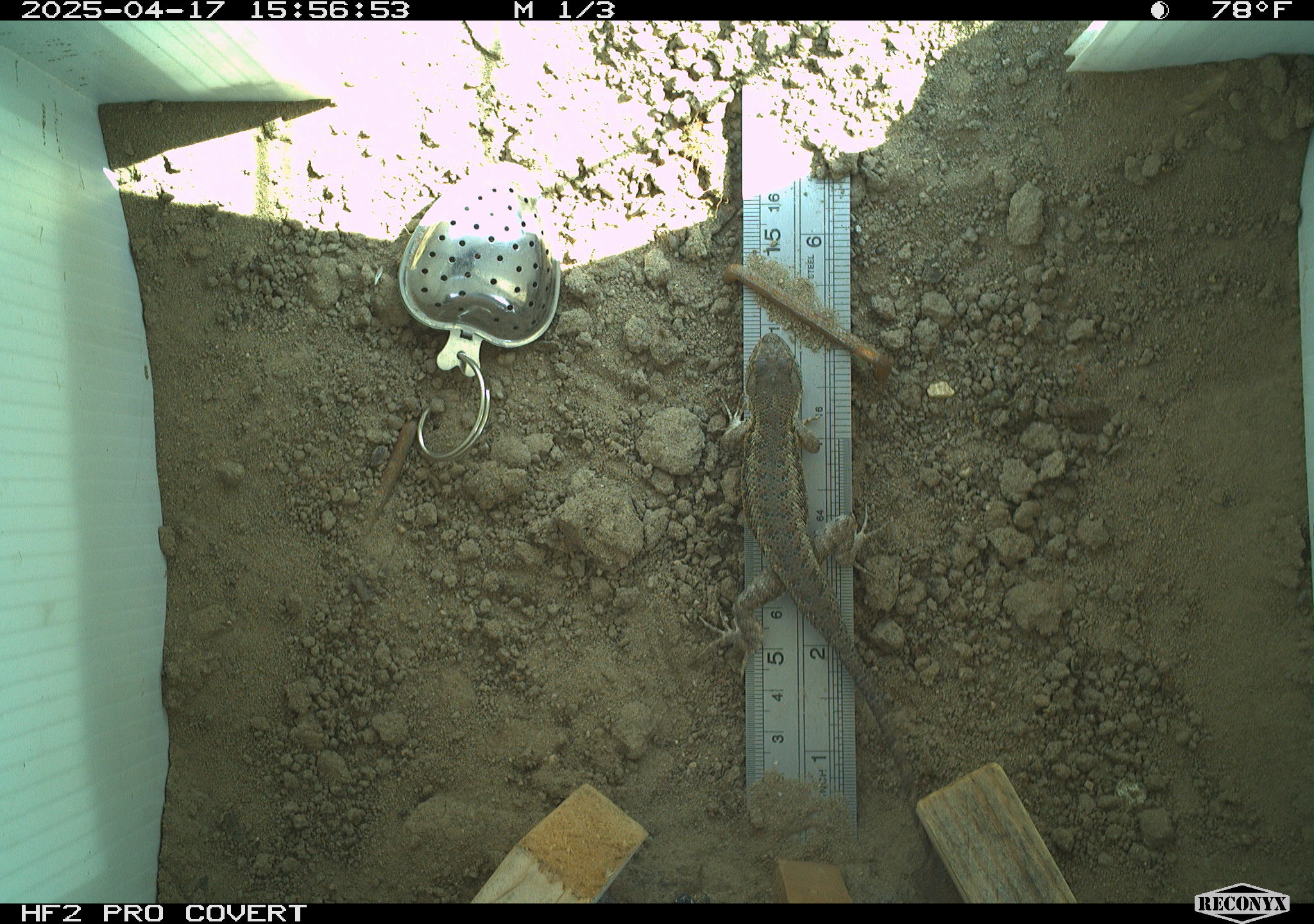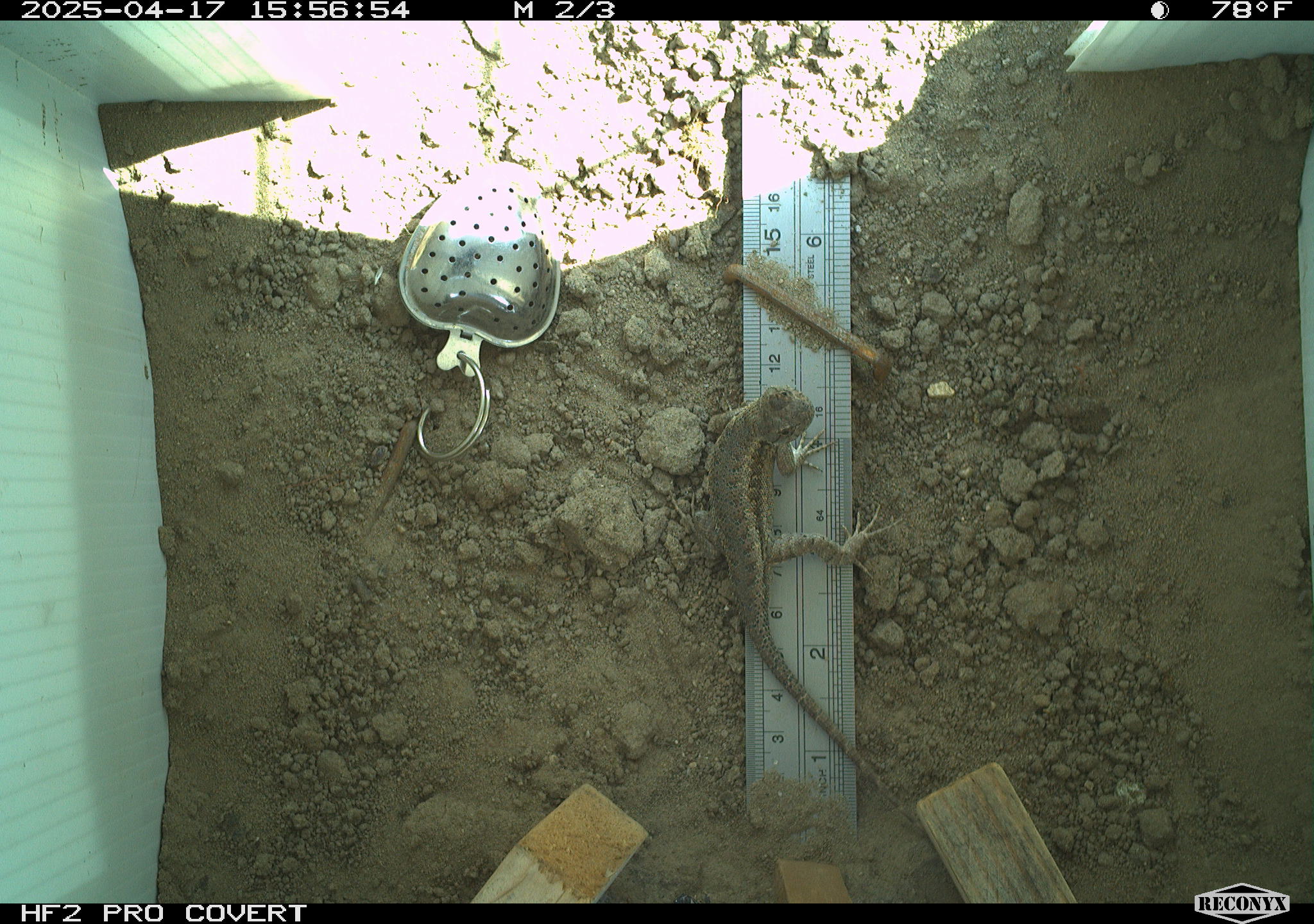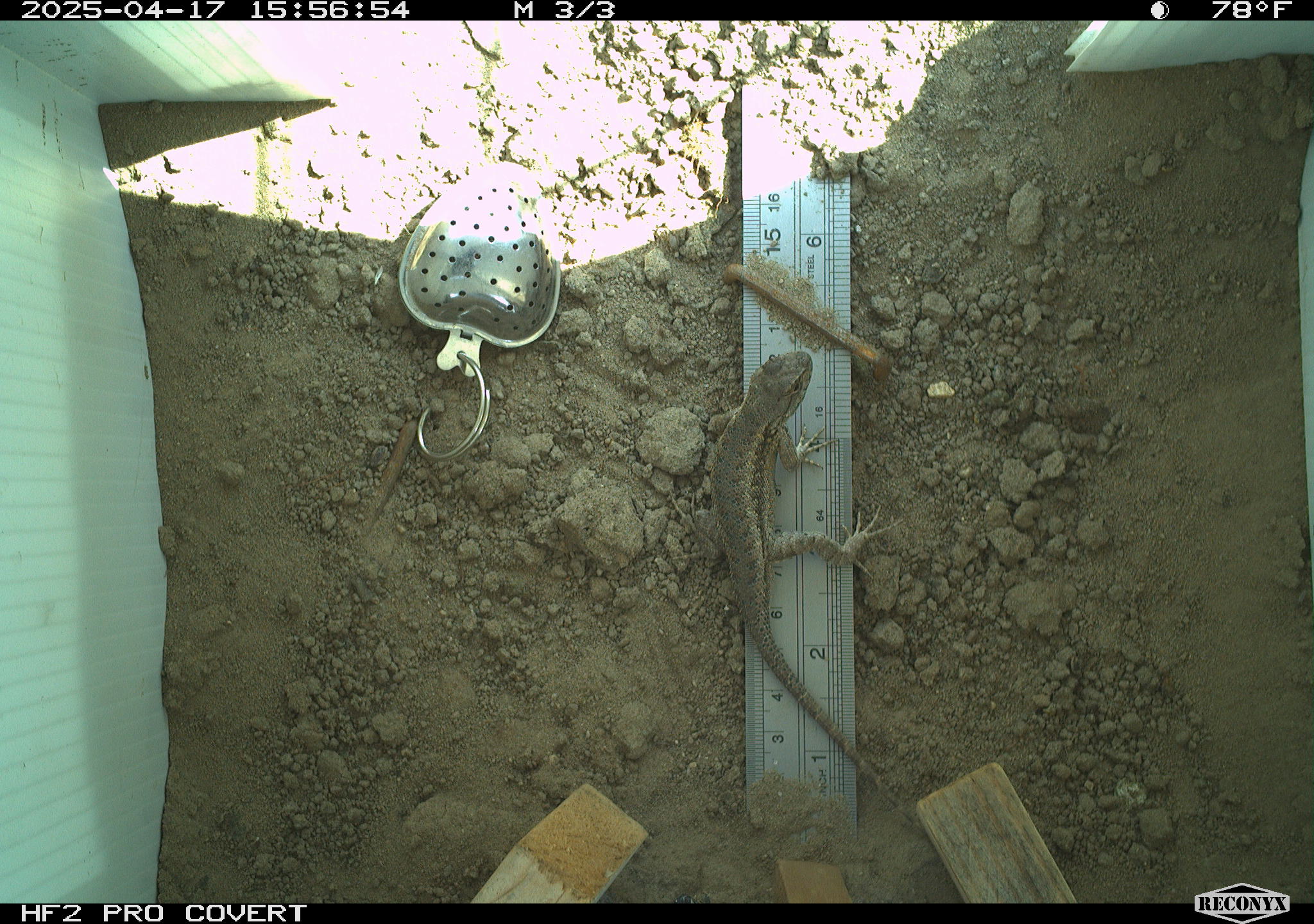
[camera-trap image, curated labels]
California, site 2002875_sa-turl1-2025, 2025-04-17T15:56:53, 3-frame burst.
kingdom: Animalia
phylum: Chordata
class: Reptilia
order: Squamata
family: Phrynosomatidae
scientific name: Phrynosomatidae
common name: north american spiny lizards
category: sceloporus/uta species